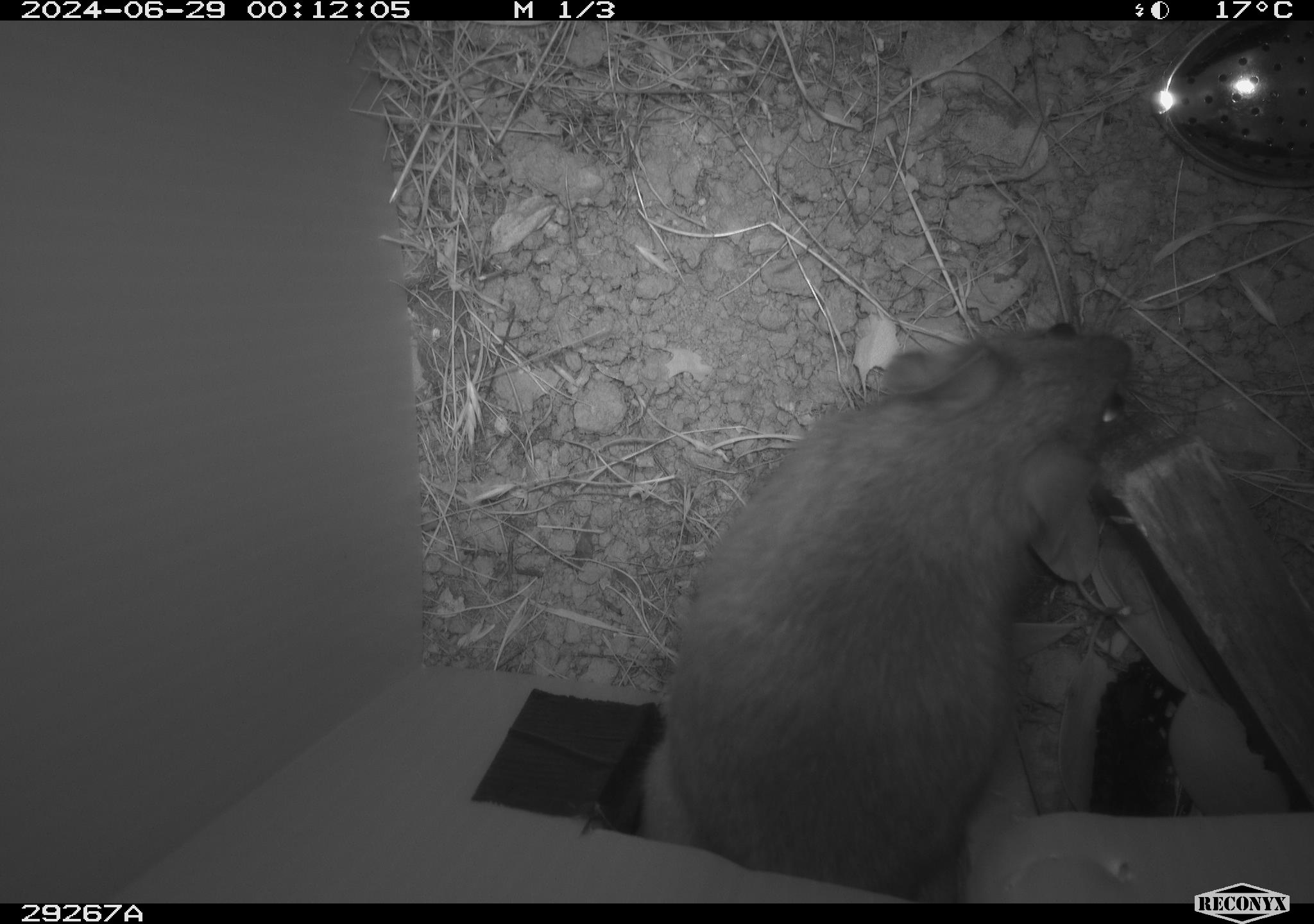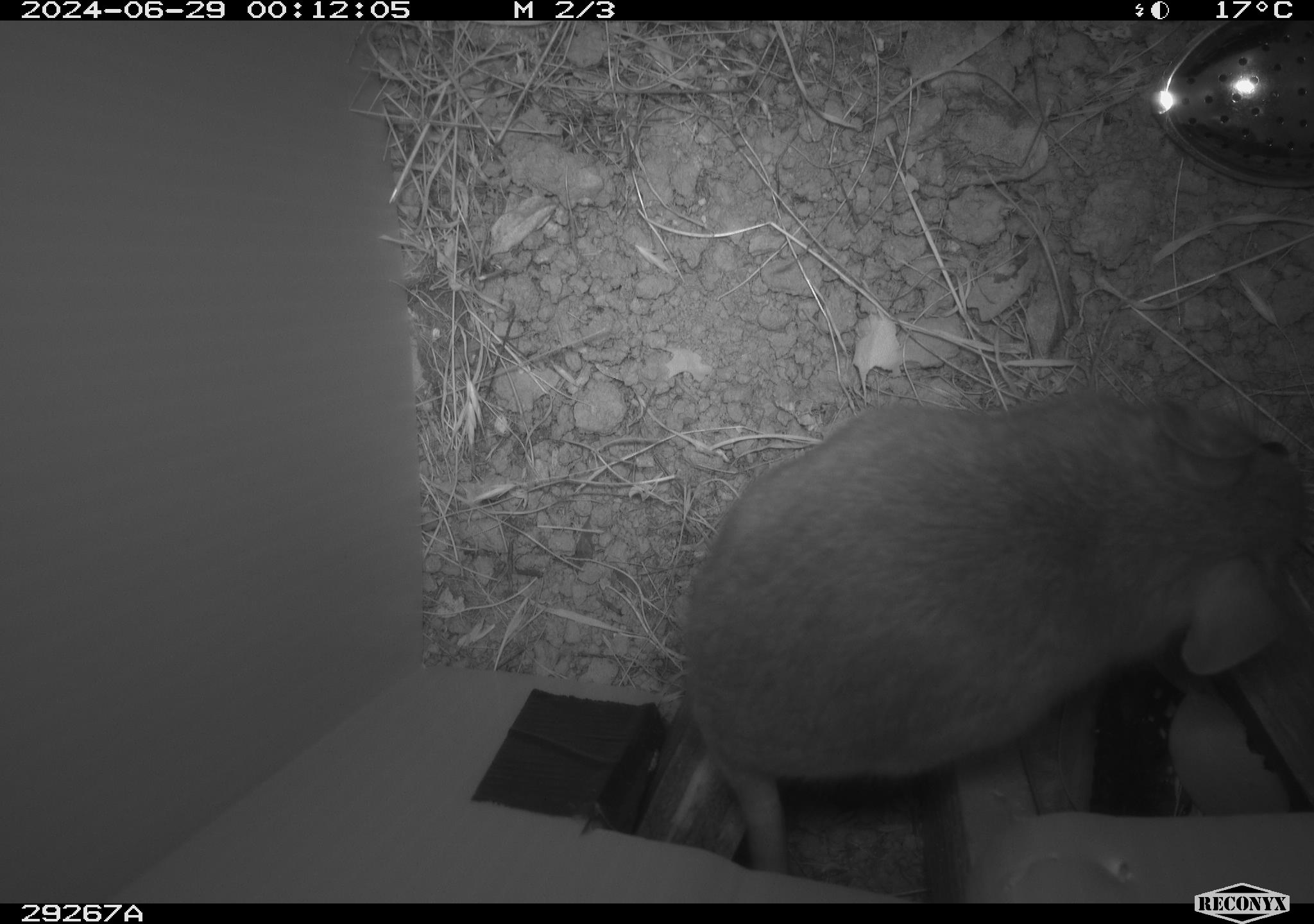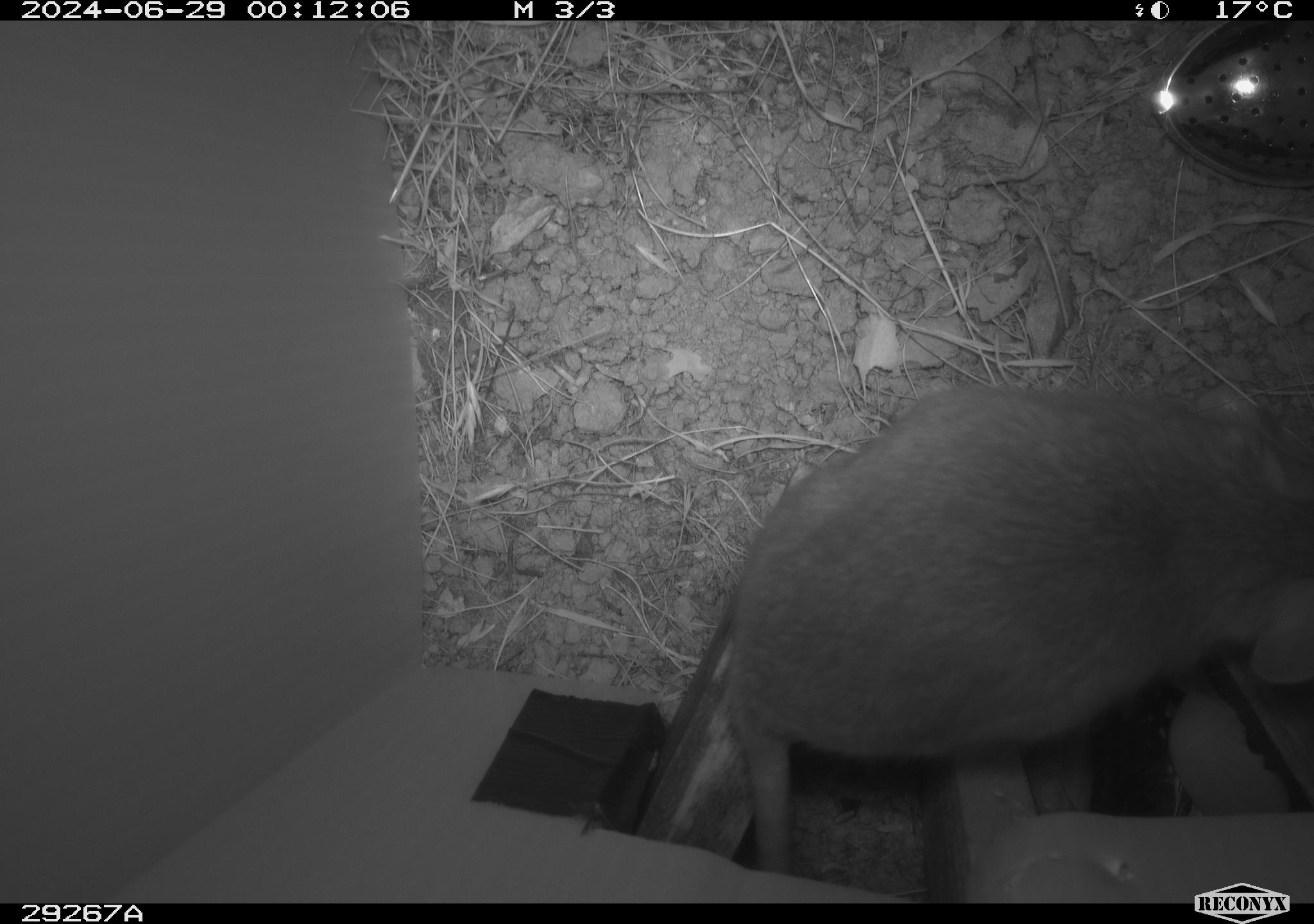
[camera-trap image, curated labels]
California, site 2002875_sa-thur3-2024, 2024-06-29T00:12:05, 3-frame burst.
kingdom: Animalia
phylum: Chordata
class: Mammalia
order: Rodentia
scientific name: Rodentia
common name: rodent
Rodent (Rodentia).